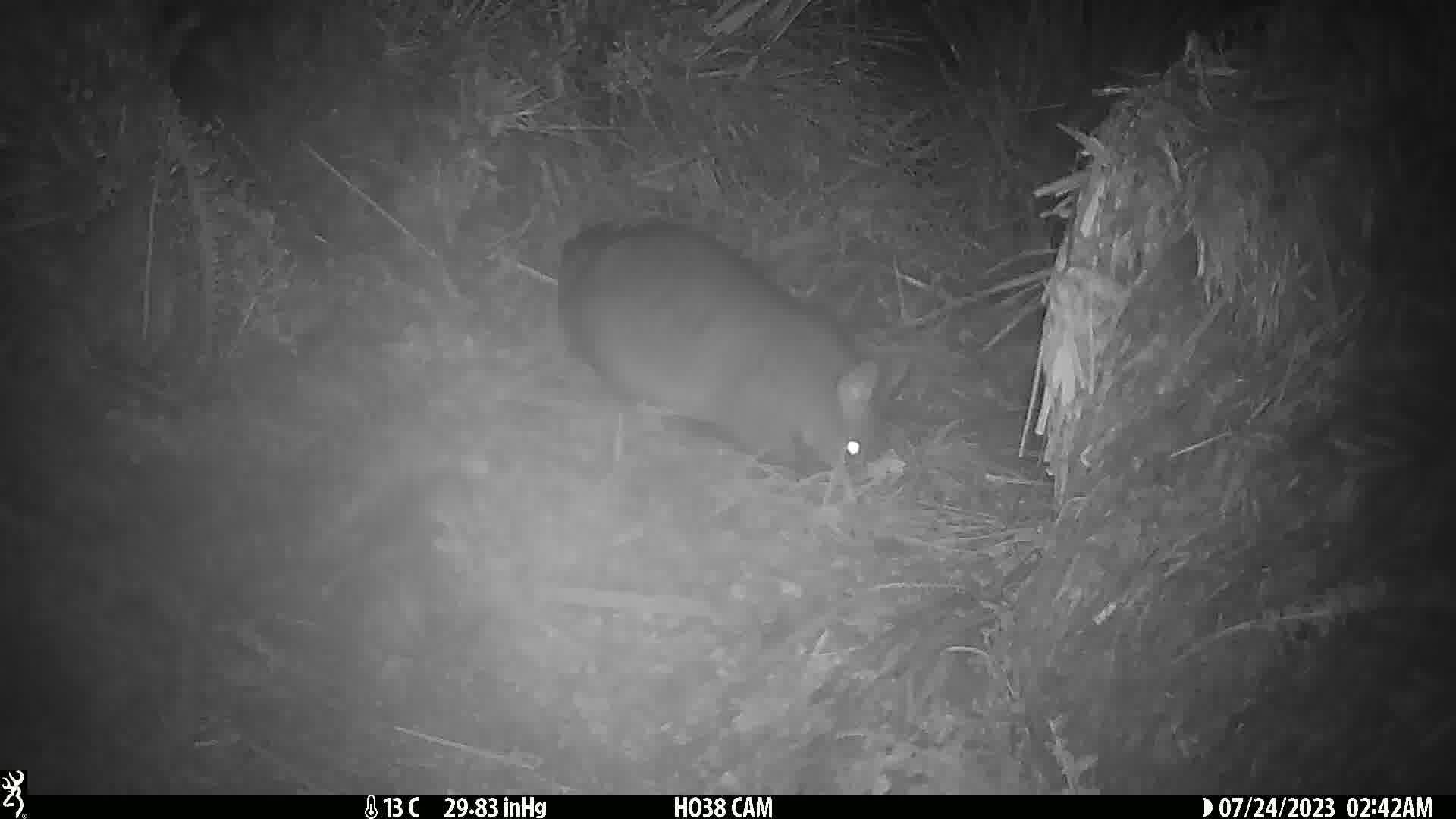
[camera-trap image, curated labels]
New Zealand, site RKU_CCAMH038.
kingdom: Animalia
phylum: Chordata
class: Mammalia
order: Diprotodontia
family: Phalangeridae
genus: Trichosurus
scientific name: Trichosurus vulpecula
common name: common brushtail possum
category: possum